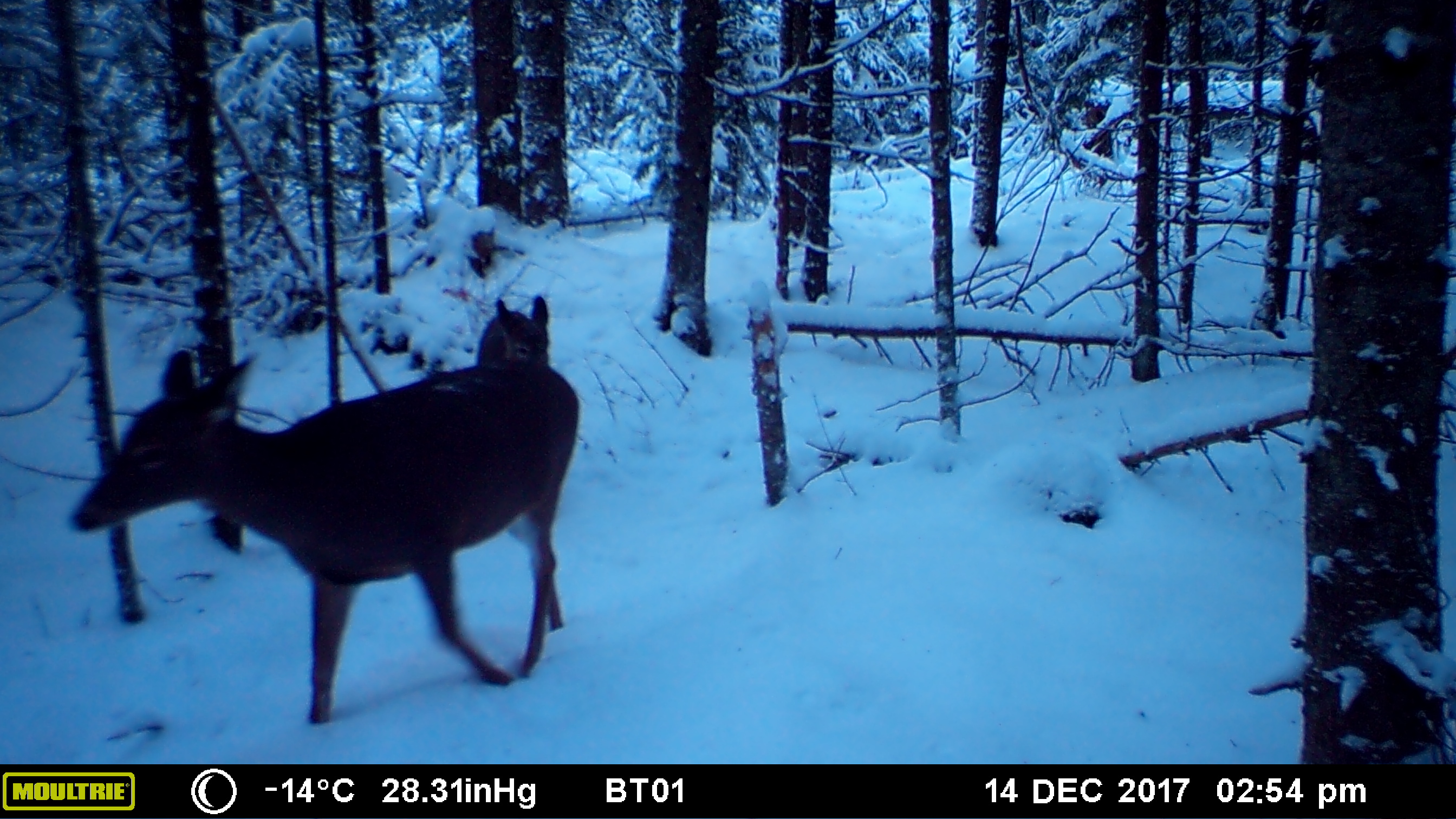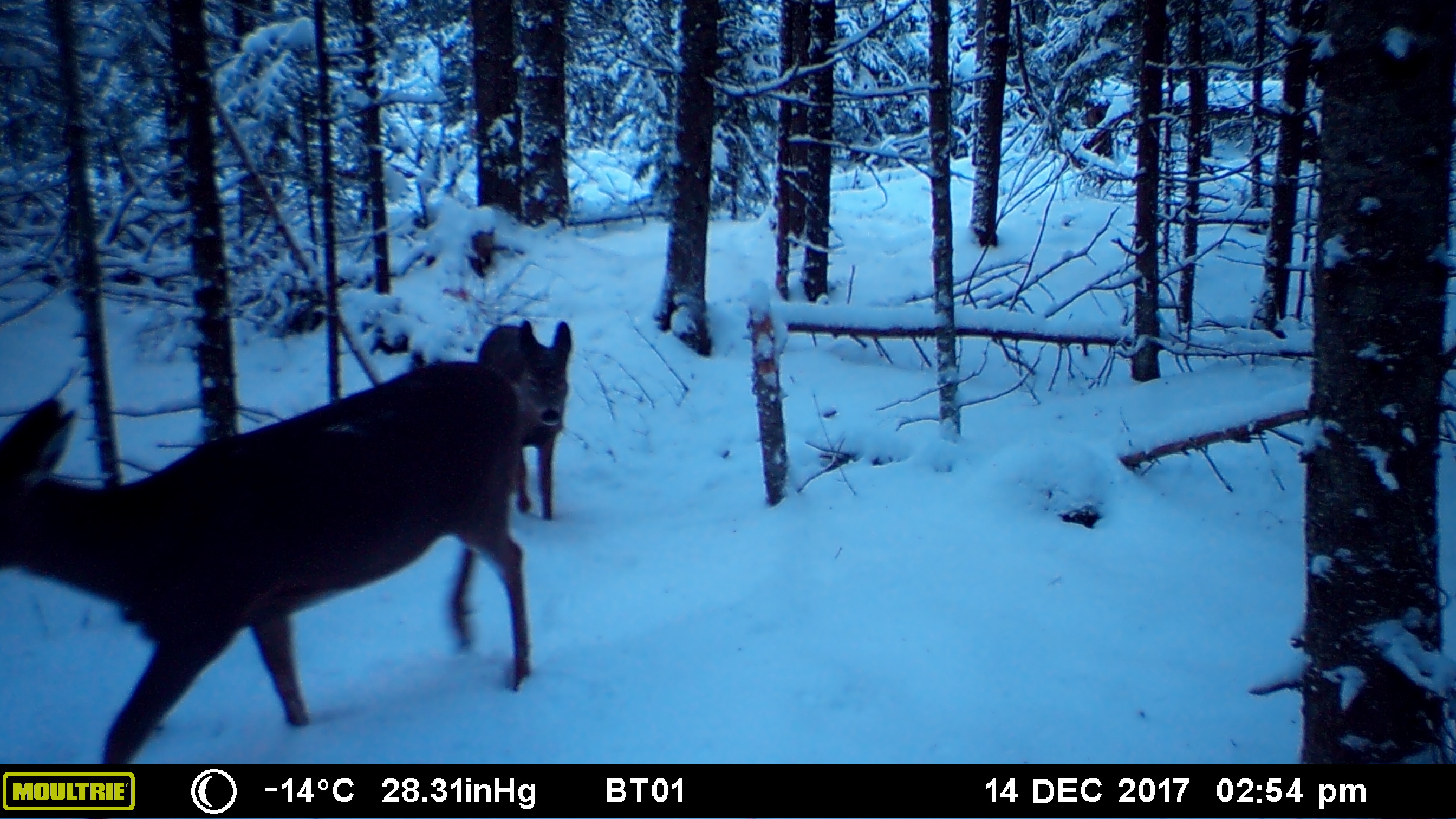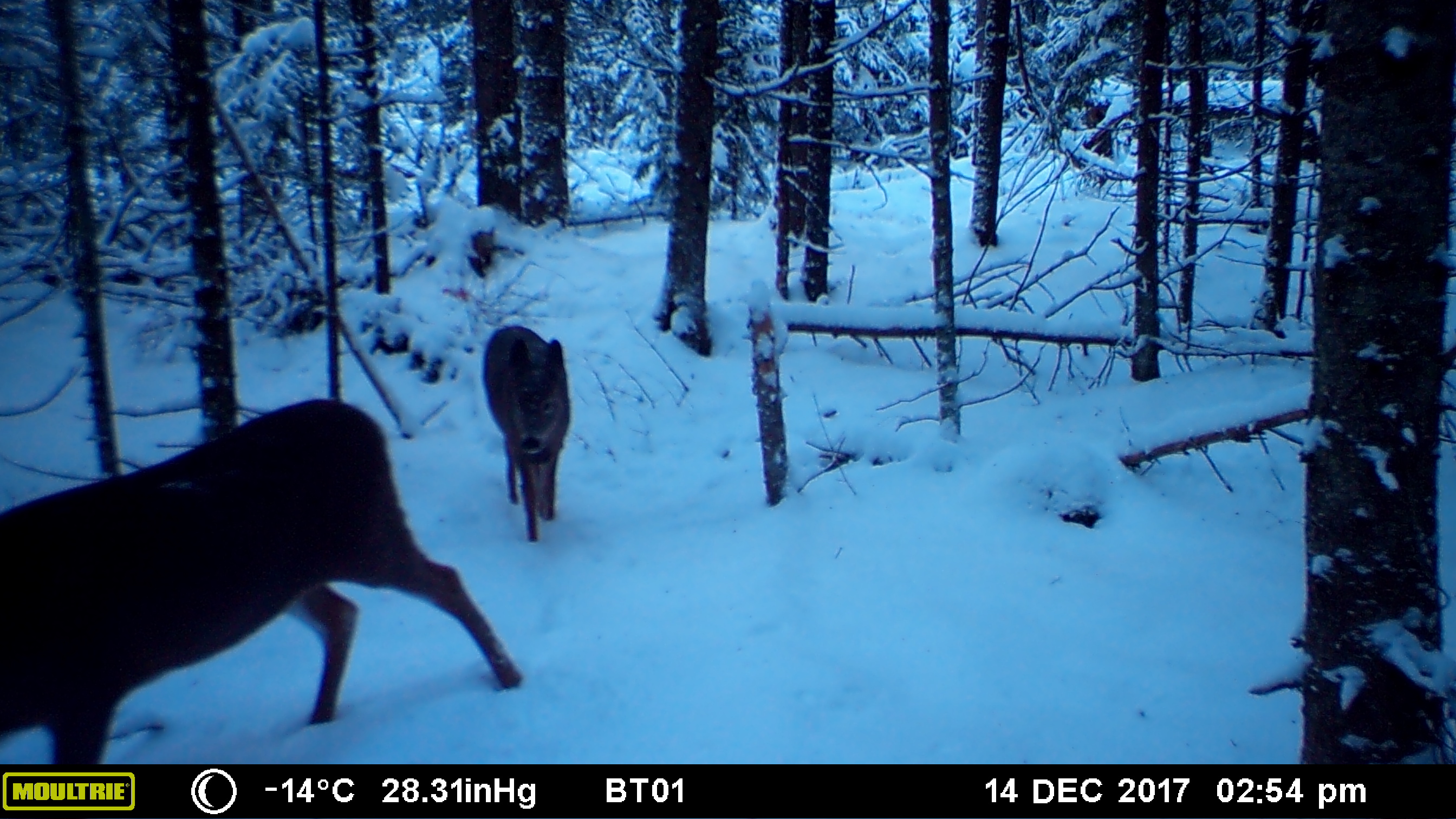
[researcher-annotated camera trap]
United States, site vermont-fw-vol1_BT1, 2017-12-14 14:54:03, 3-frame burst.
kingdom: Animalia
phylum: Chordata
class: Mammalia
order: Artiodactyla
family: Cervidae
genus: Odocoileus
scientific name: Odocoileus virginianus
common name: white-tailed deer